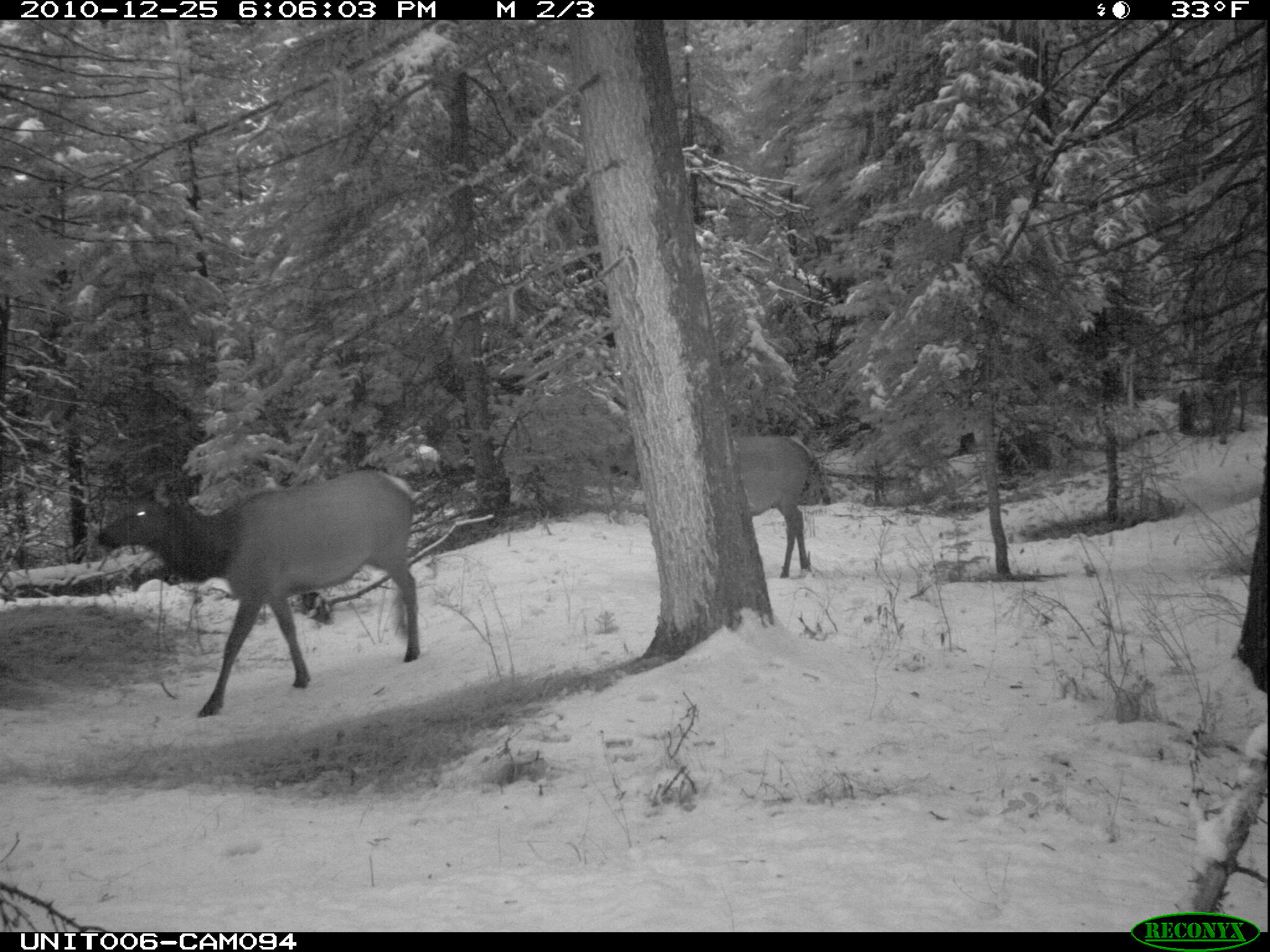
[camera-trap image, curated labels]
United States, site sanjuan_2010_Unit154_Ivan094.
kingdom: Animalia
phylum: Chordata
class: Mammalia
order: Artiodactyla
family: Cervidae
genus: Cervus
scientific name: Cervus elaphus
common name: red deer